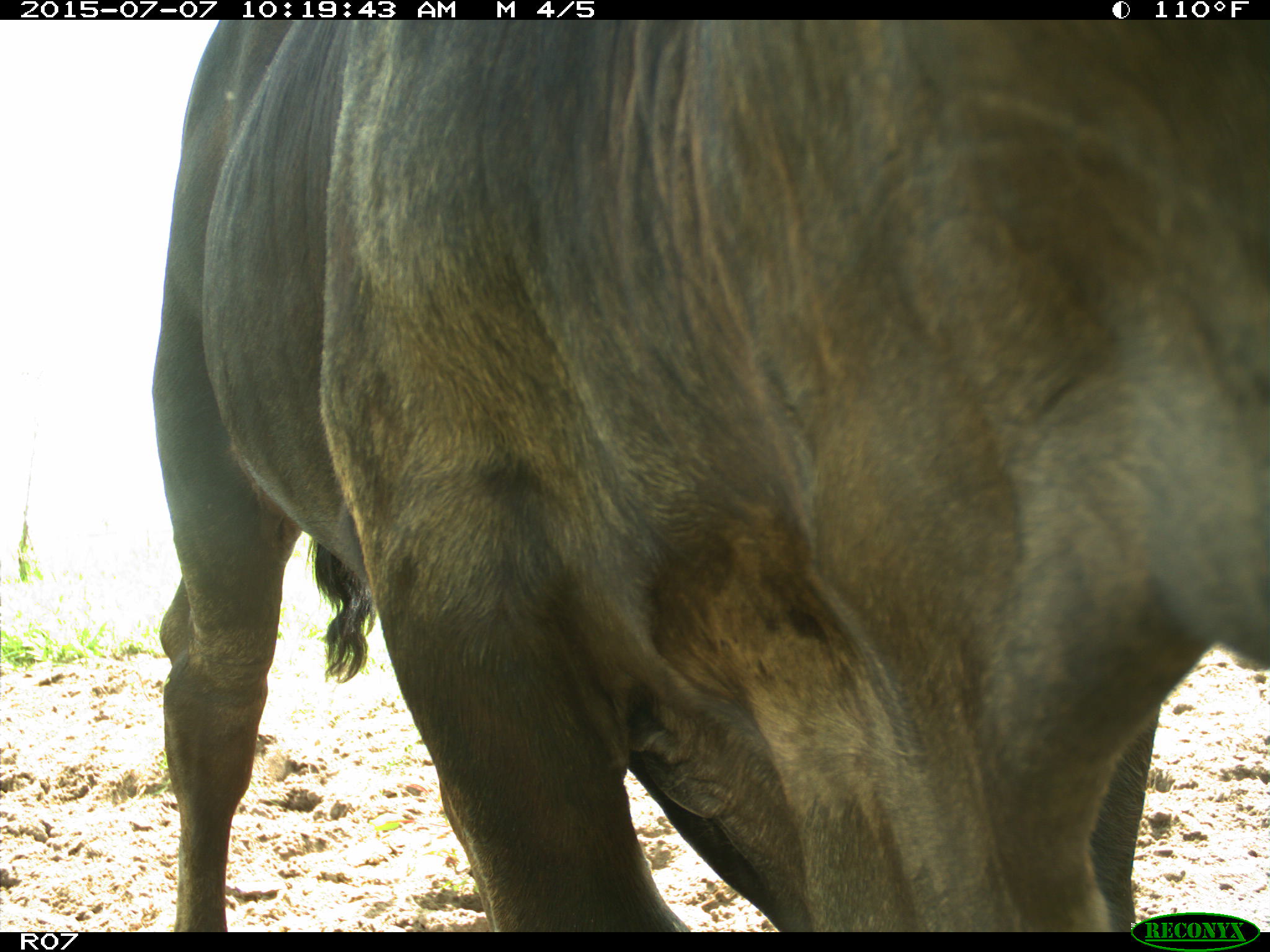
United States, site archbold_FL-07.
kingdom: Animalia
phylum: Chordata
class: Mammalia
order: Artiodactyla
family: Bovidae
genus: Bos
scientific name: Bos taurus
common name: domestic cow